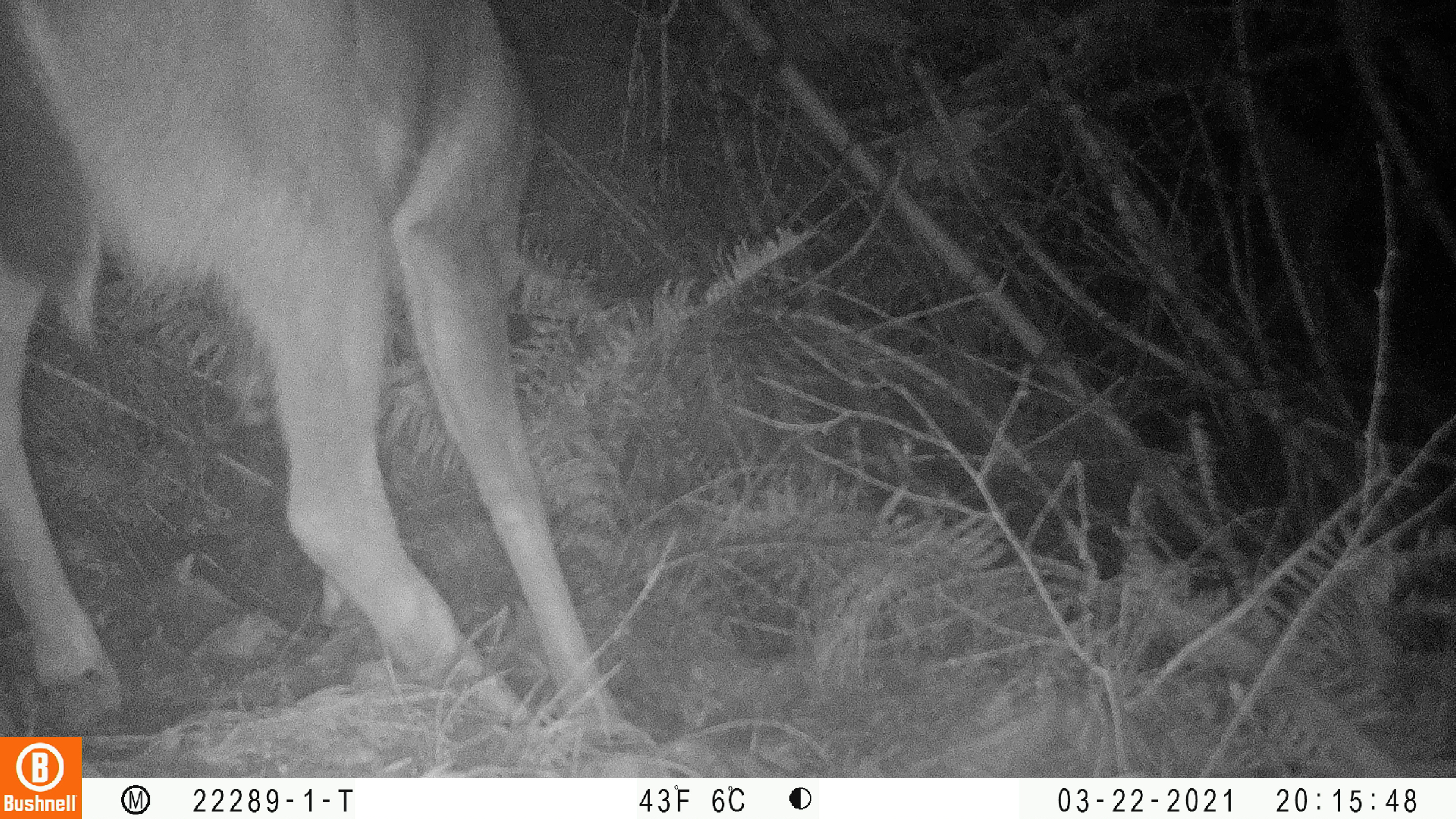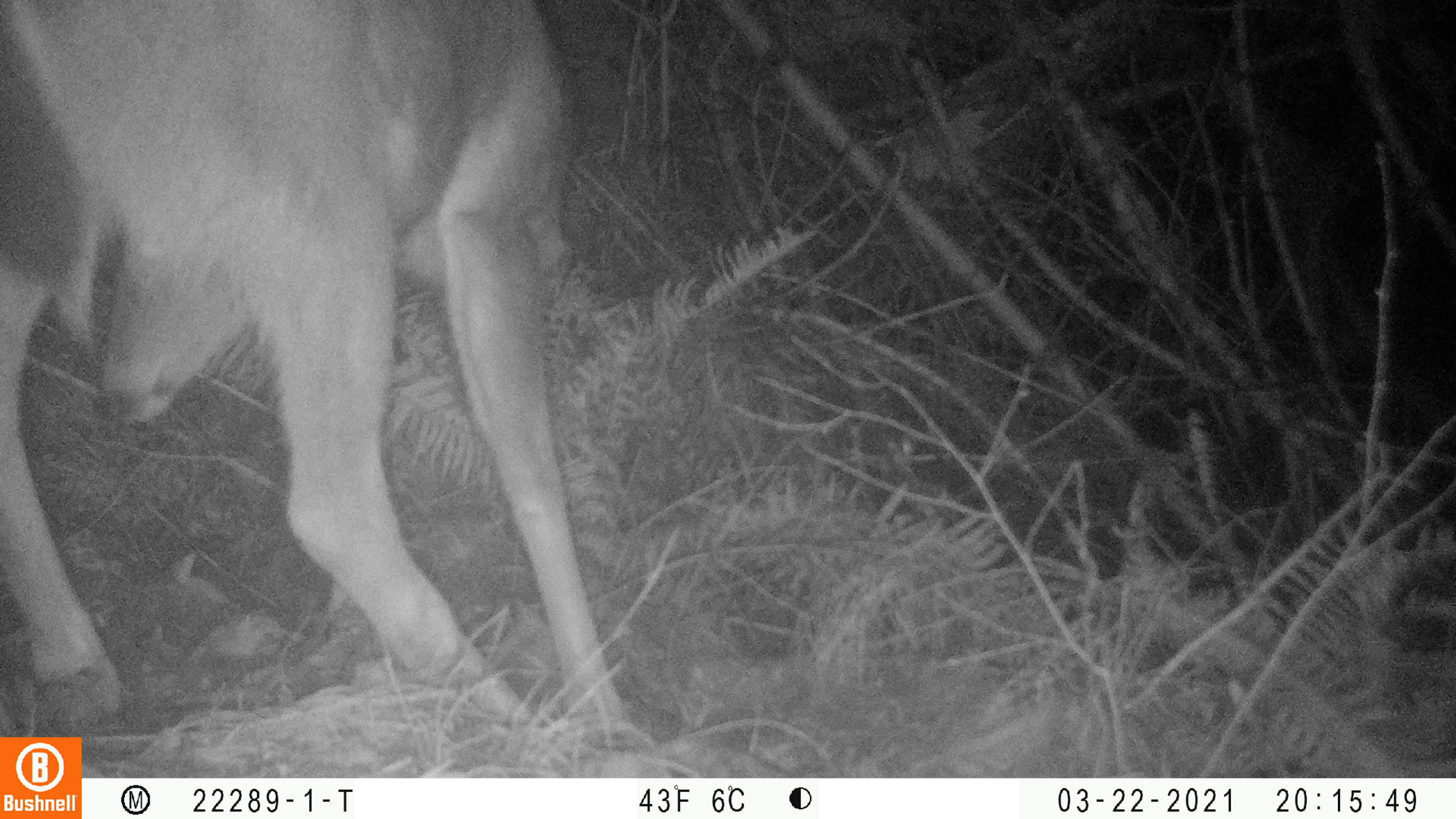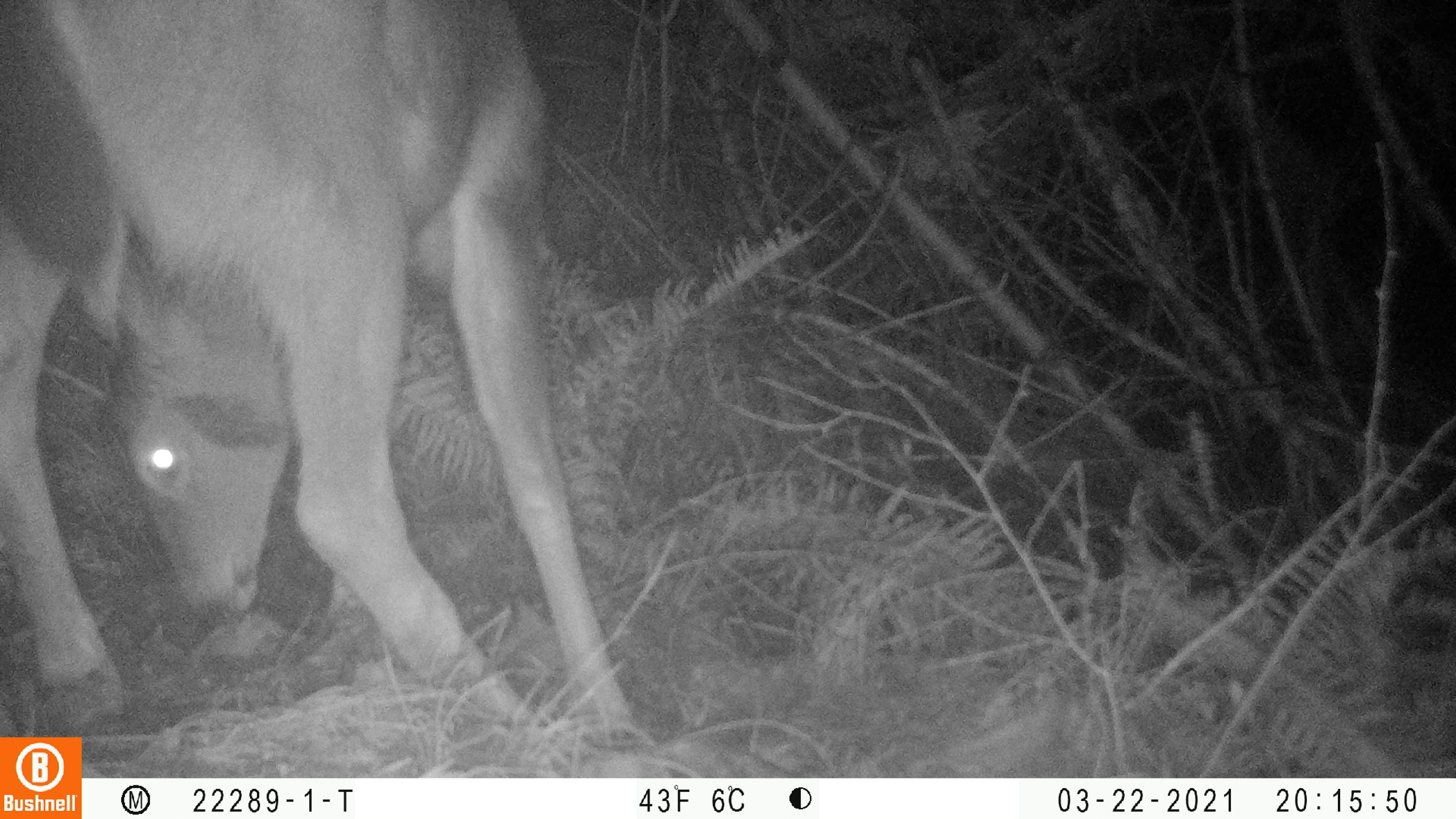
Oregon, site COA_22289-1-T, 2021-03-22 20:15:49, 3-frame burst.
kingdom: Animalia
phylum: Chordata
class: Mammalia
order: Artiodactyla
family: Cervidae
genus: Odocoileus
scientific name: Odocoileus hemionus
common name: black-tailed deer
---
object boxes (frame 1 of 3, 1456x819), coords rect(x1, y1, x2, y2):
black-tailed deer: rect(2, 0, 634, 732)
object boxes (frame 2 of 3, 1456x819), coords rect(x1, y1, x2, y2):
black-tailed deer: rect(0, 0, 628, 732)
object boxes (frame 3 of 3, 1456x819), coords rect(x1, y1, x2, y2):
black-tailed deer: rect(1, 0, 635, 731)